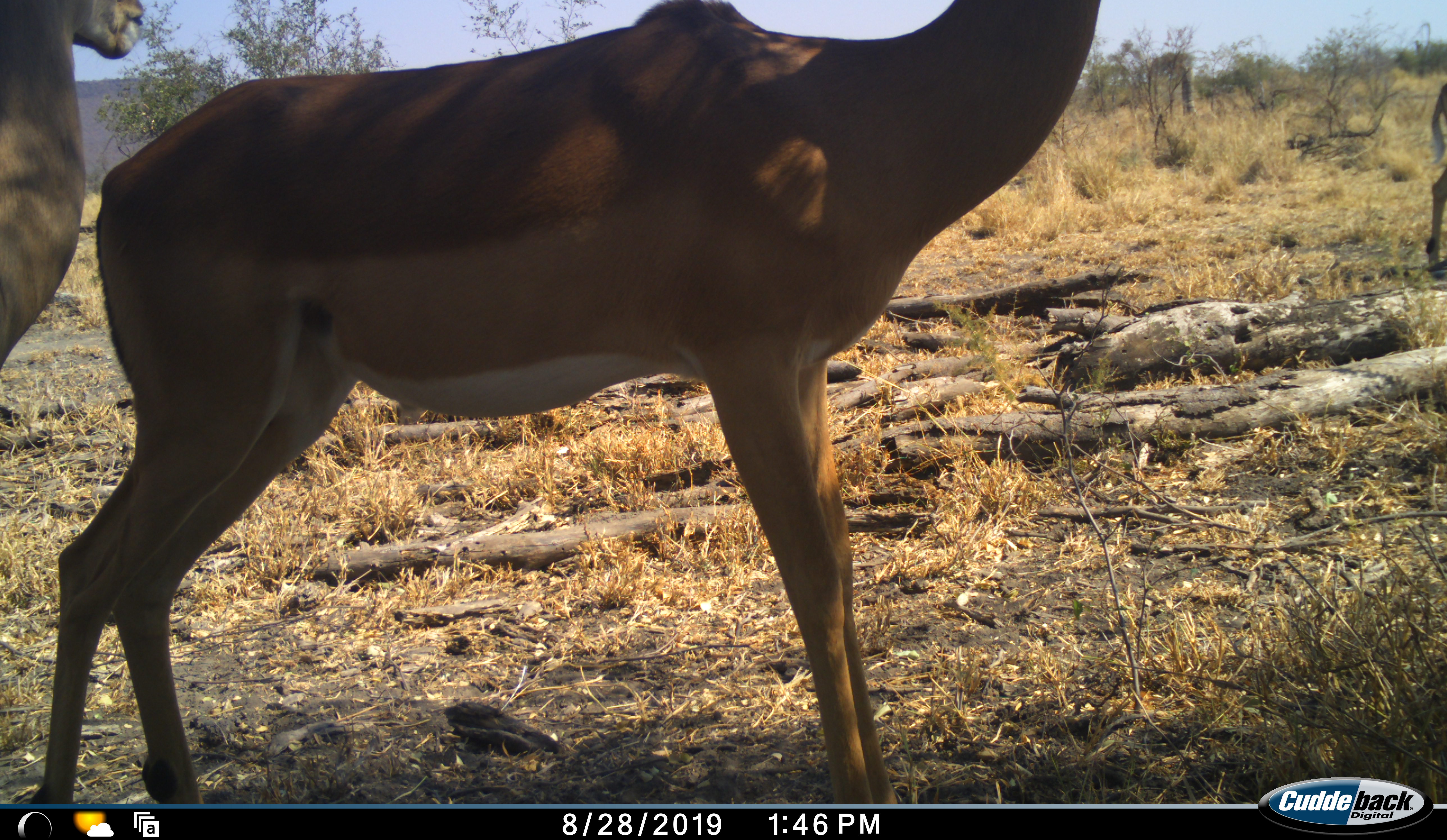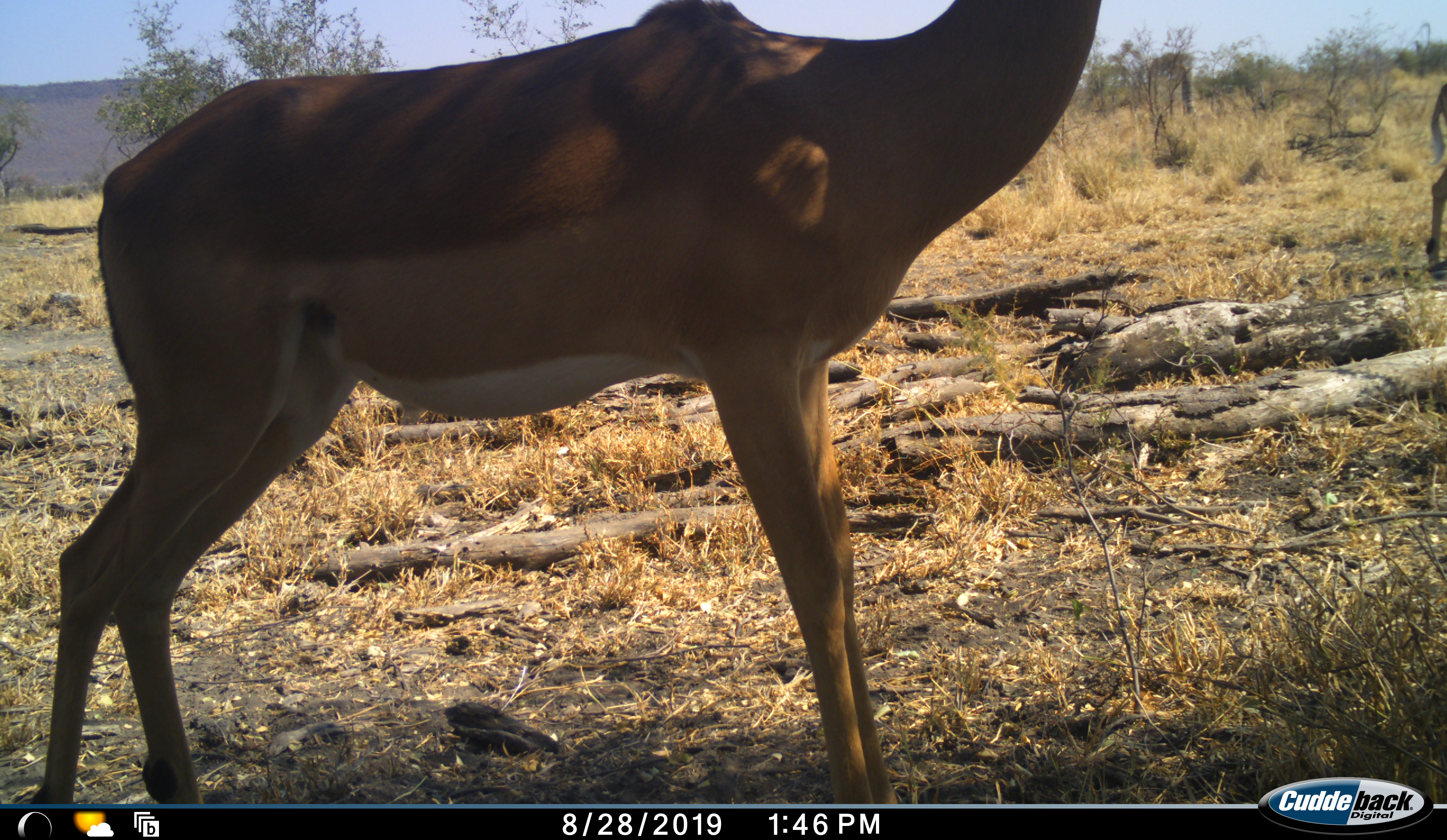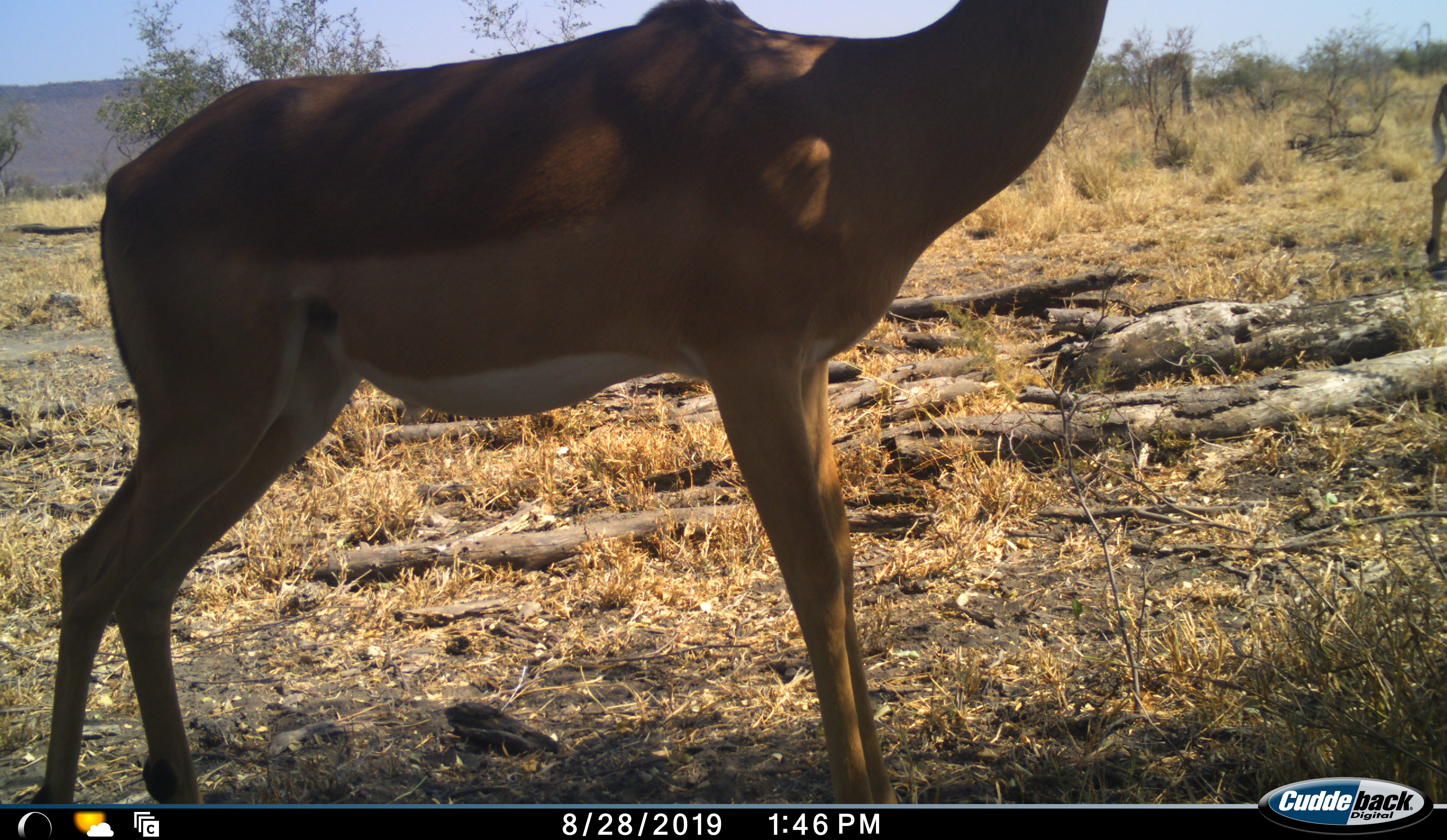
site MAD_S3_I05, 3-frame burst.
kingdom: Animalia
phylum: Chordata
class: Mammalia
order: Artiodactyla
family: Bovidae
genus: Aepyceros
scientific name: Aepyceros melampus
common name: impala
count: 3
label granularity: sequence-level